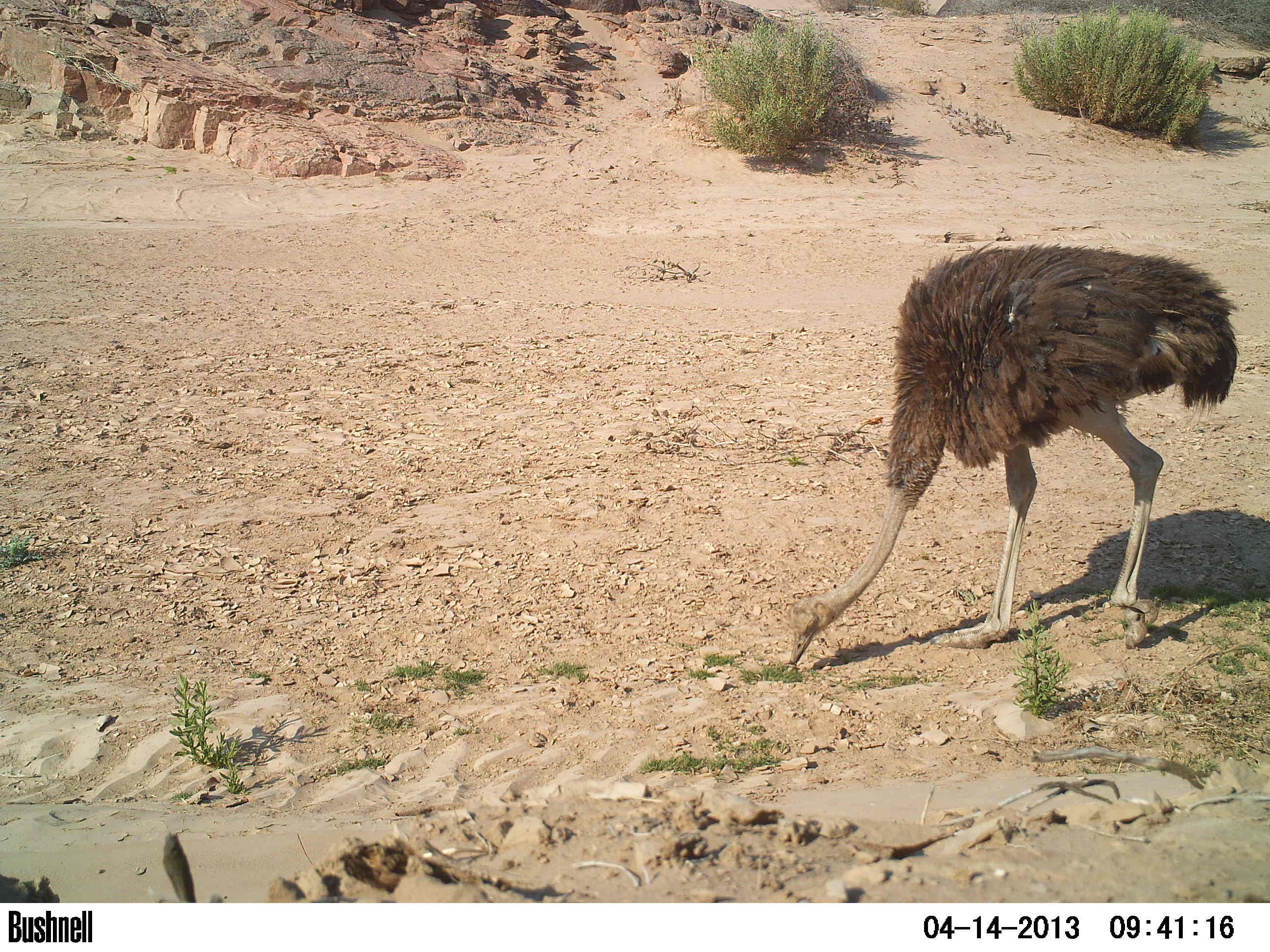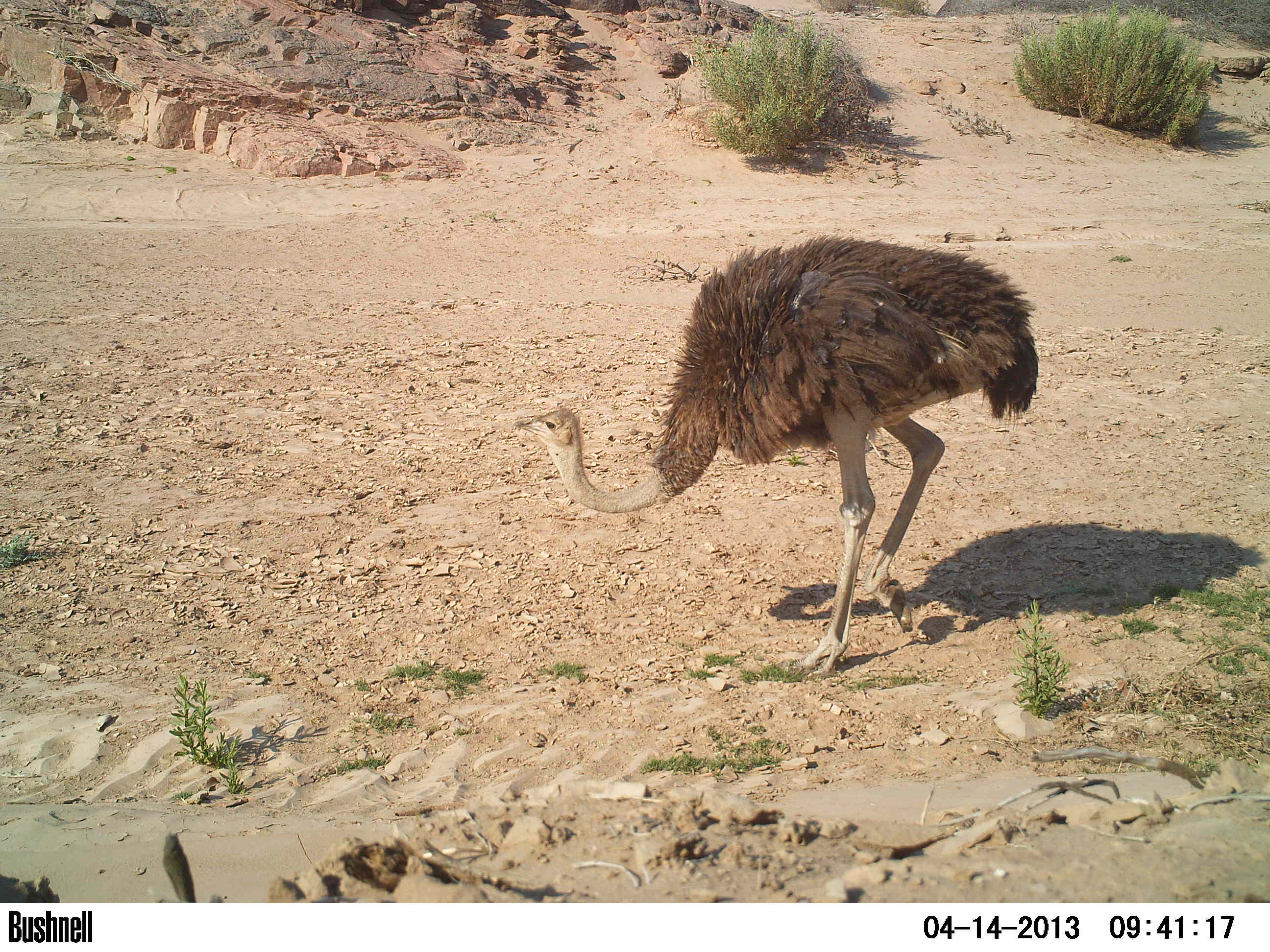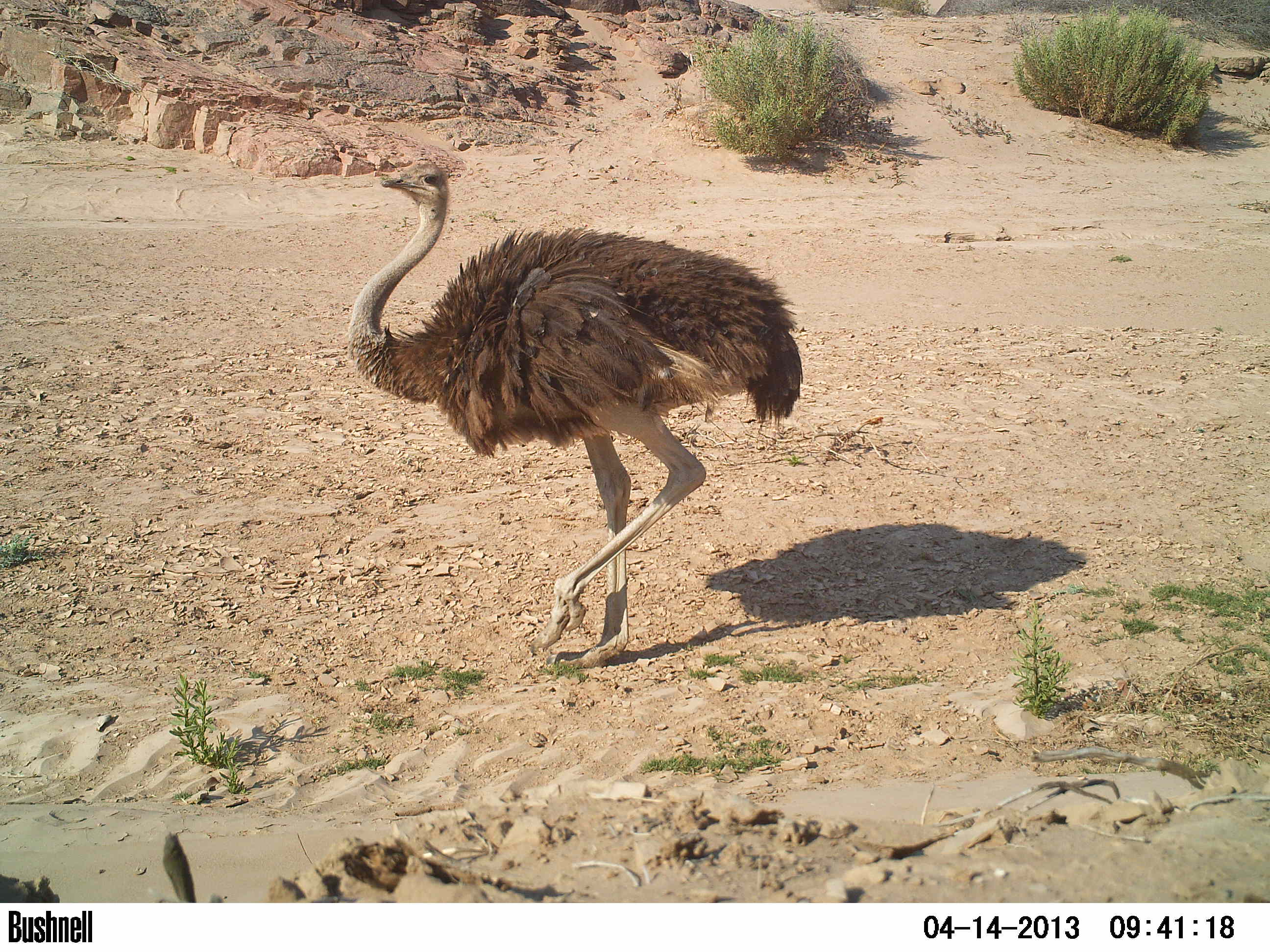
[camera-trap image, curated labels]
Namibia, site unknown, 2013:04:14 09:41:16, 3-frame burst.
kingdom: Animalia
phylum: Chordata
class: Aves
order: Struthioniformes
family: Struthionidae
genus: Struthio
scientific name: Struthio camelus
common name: common ostrich